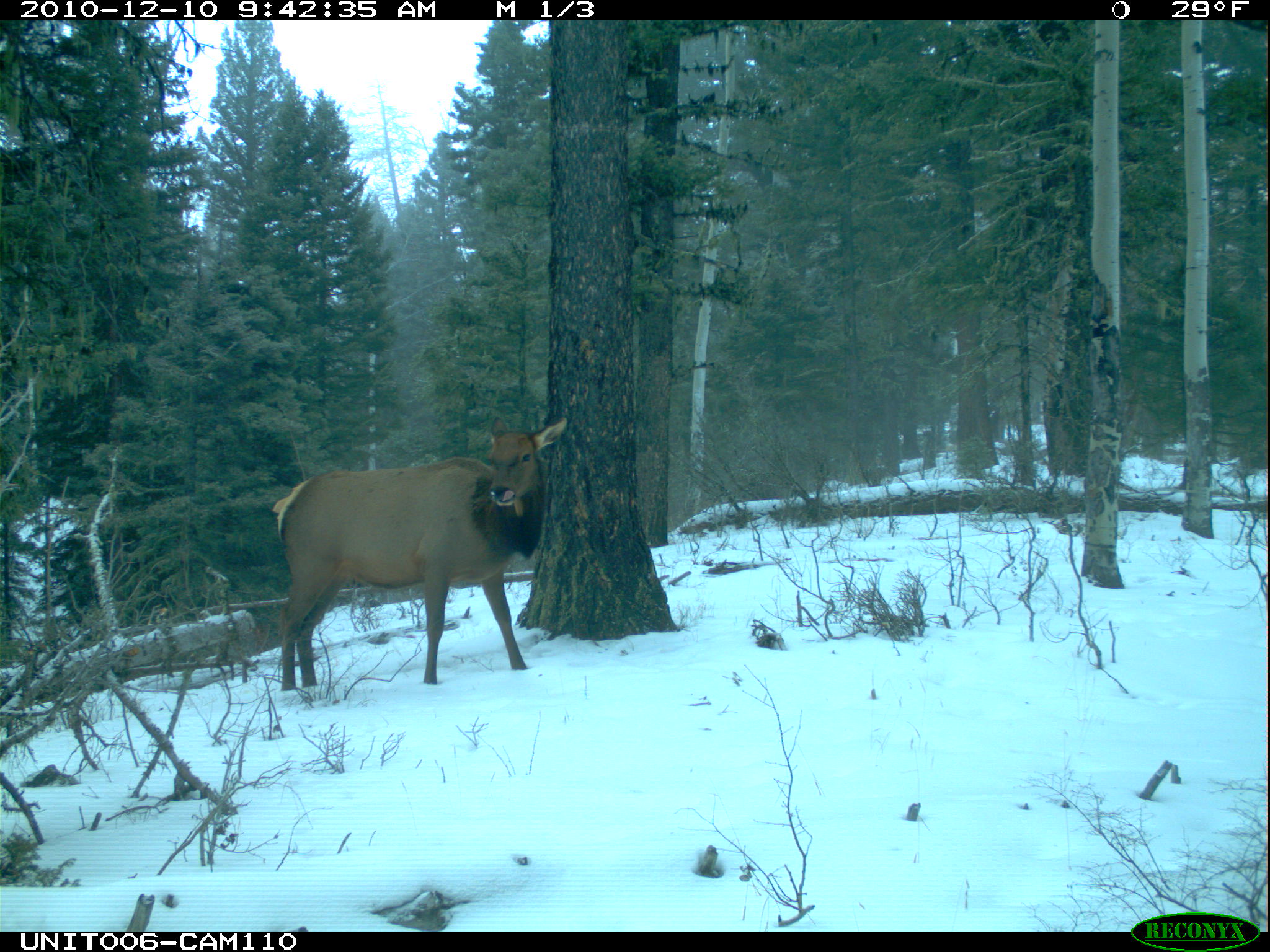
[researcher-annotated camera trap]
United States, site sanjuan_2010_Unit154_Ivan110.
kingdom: Animalia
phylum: Chordata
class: Mammalia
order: Artiodactyla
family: Cervidae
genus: Cervus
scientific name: Cervus elaphus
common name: red deer